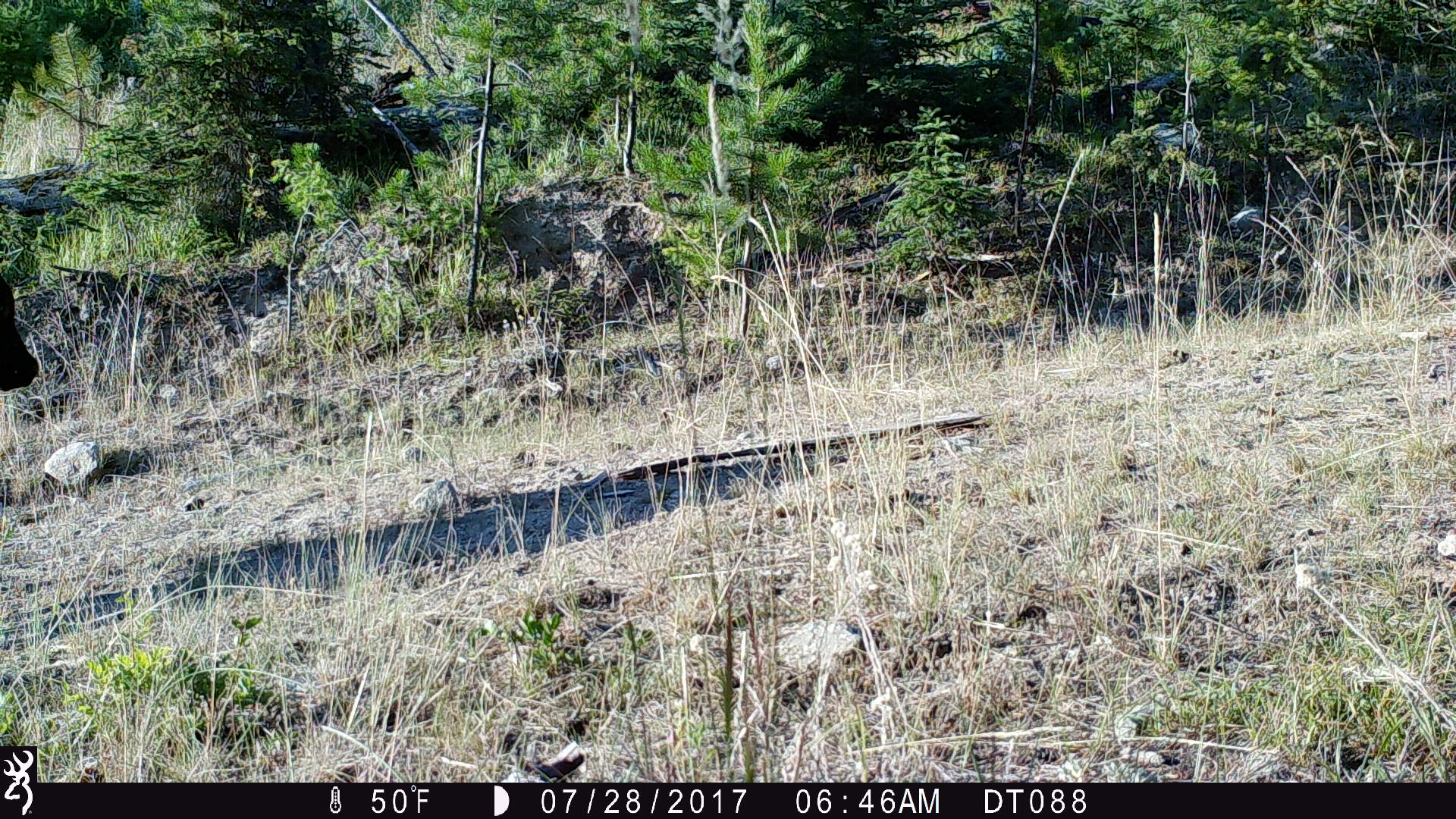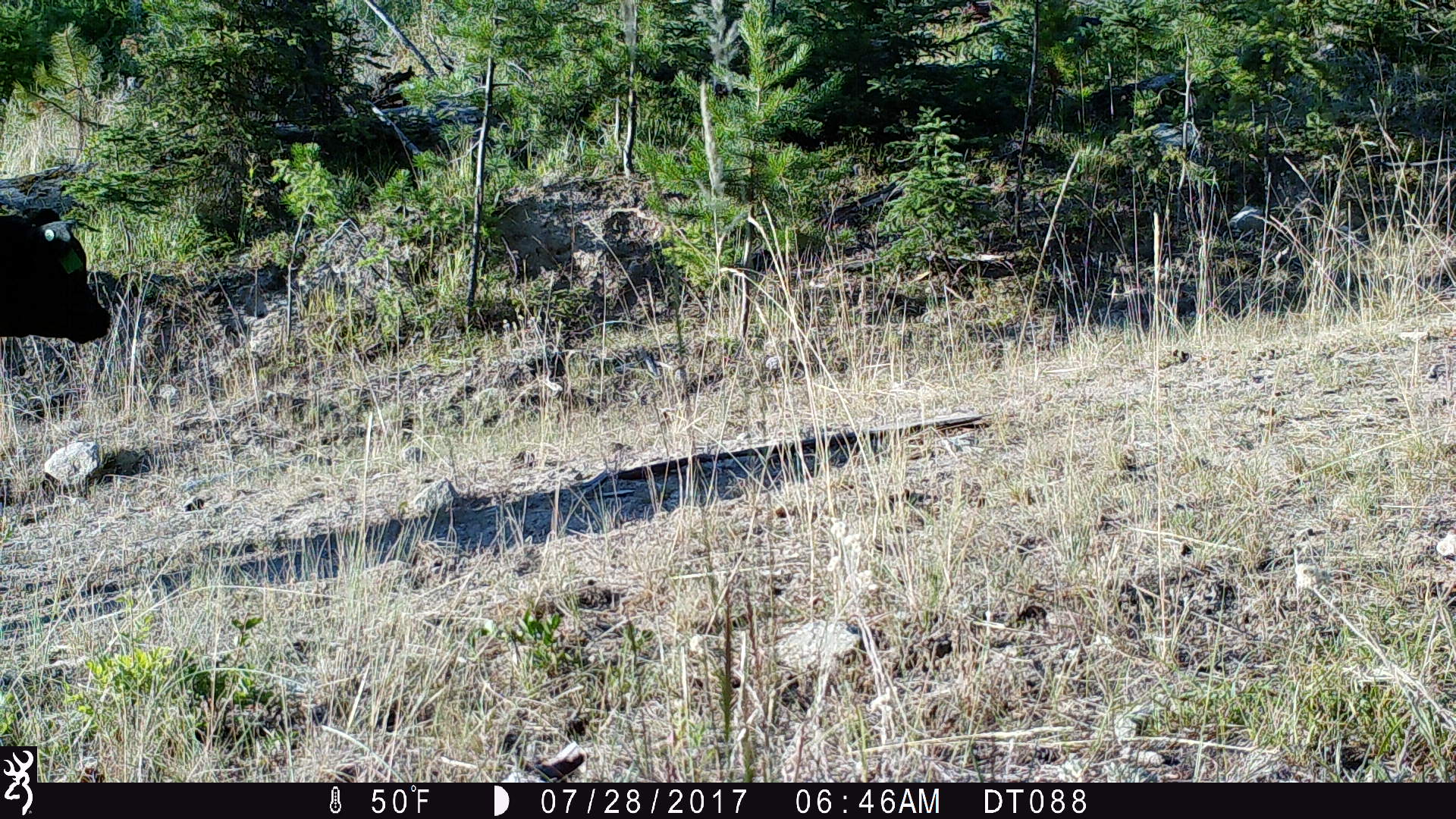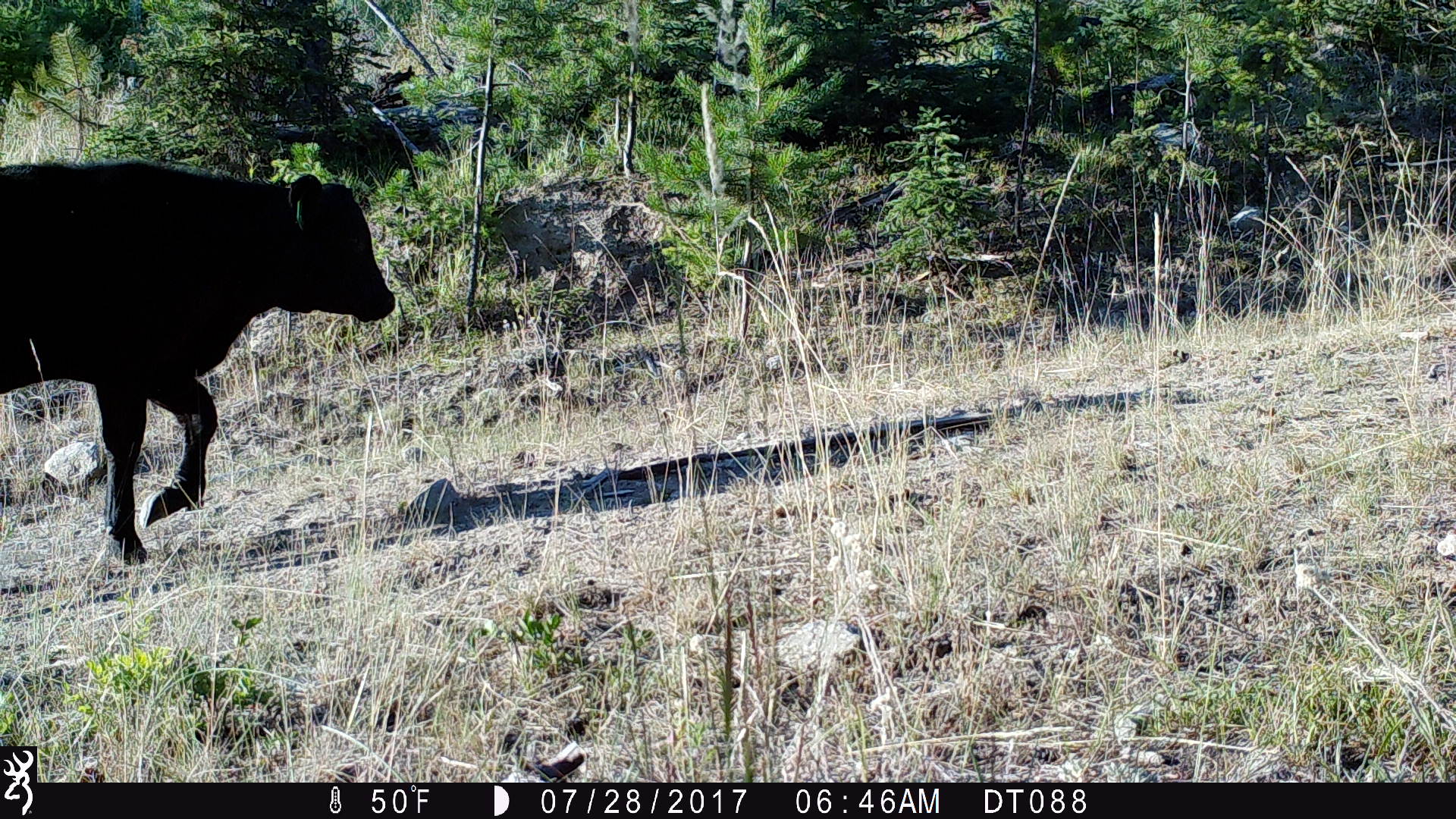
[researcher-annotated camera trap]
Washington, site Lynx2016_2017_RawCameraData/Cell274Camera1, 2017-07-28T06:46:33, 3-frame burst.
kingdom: Animalia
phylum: Chordata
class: Mammalia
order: Artiodactyla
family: Bovidae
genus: Bos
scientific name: Bos taurus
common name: domestic cattle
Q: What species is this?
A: Domestic cattle (Bos taurus).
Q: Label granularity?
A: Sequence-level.